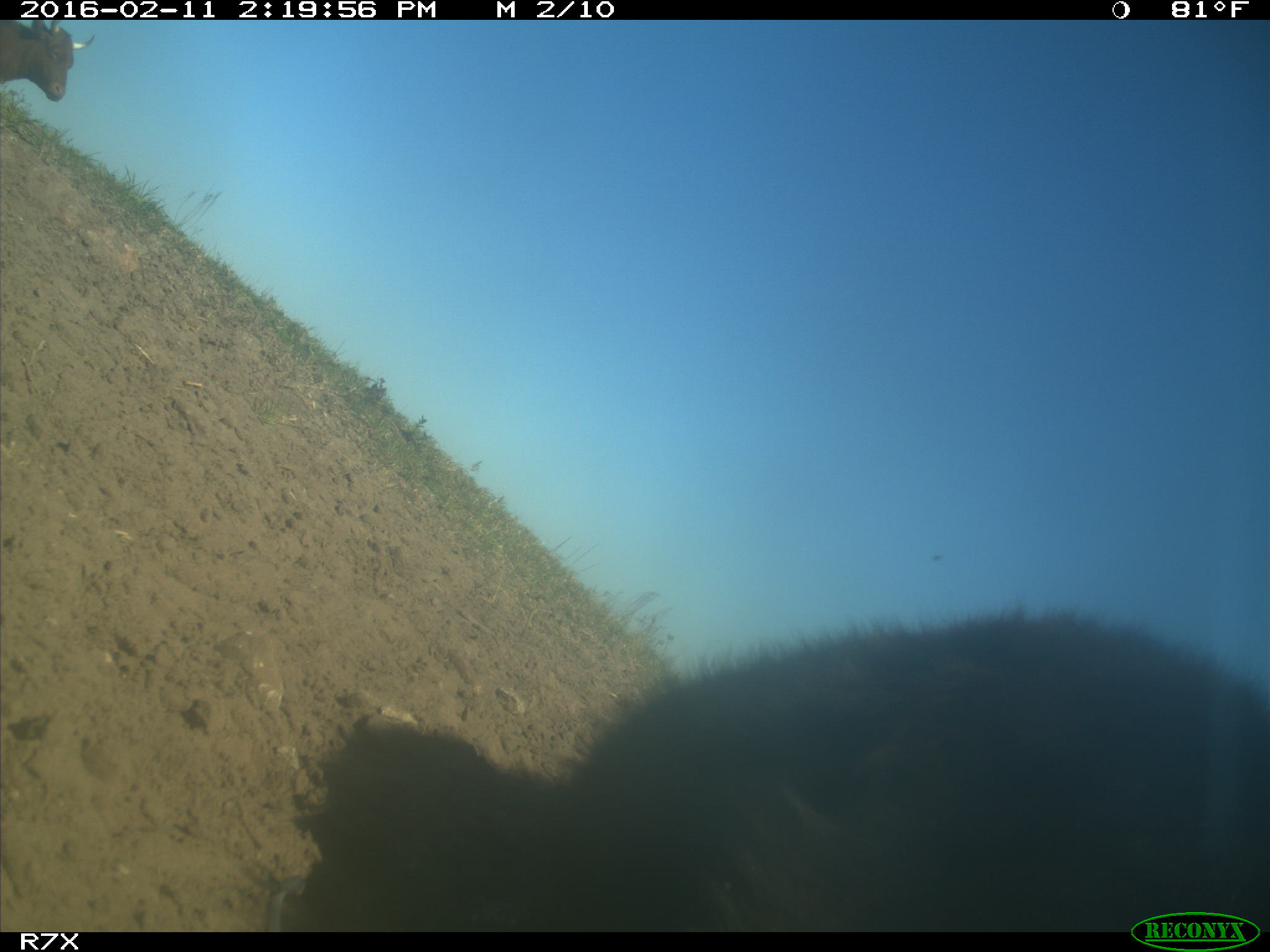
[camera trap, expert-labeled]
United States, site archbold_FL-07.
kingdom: Animalia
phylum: Chordata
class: Mammalia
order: Artiodactyla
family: Bovidae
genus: Bos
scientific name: Bos taurus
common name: domestic cow